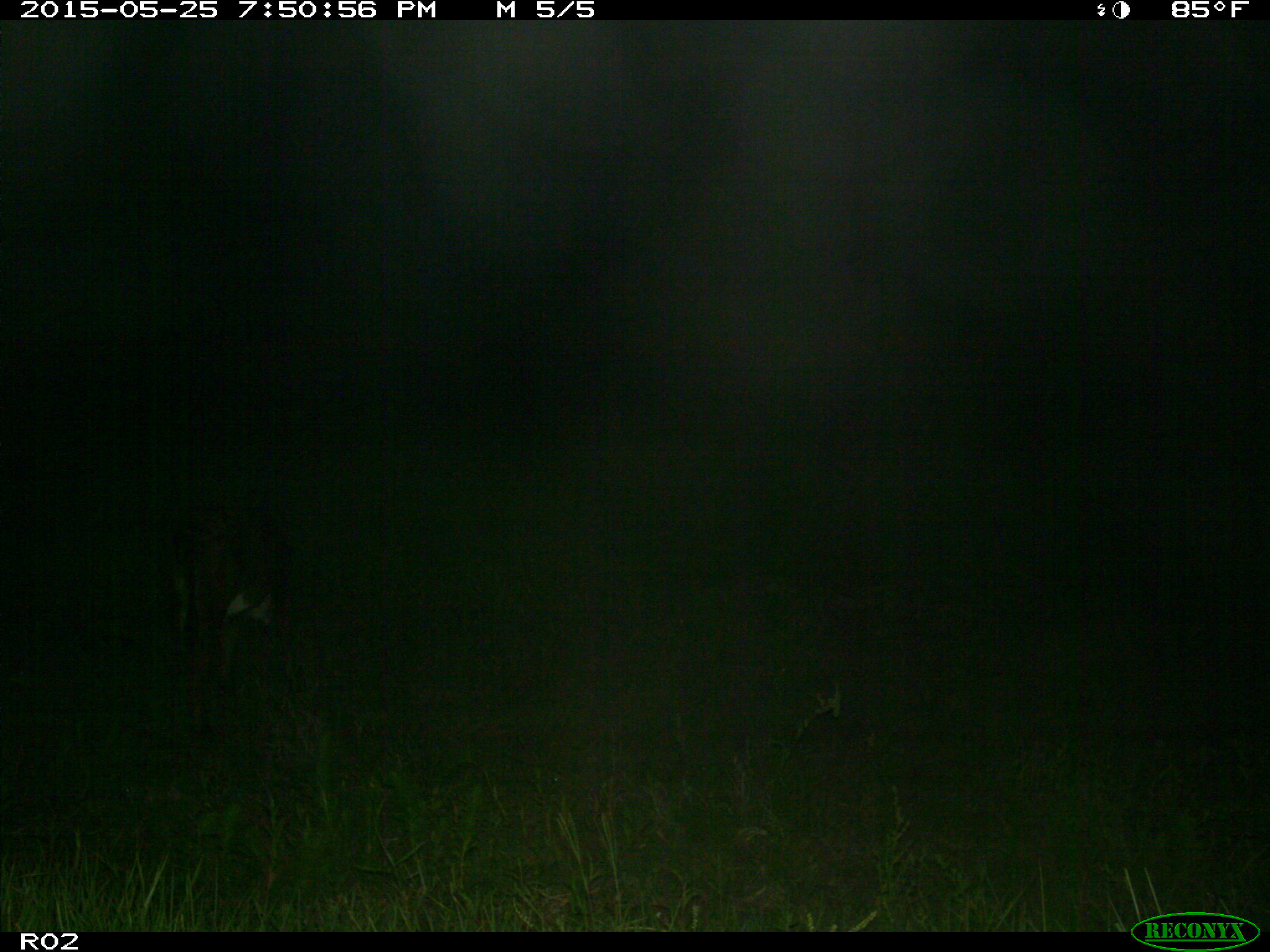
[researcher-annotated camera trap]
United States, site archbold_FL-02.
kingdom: Animalia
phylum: Chordata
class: Mammalia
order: Artiodactyla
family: Bovidae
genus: Bos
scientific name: Bos taurus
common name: domestic cow